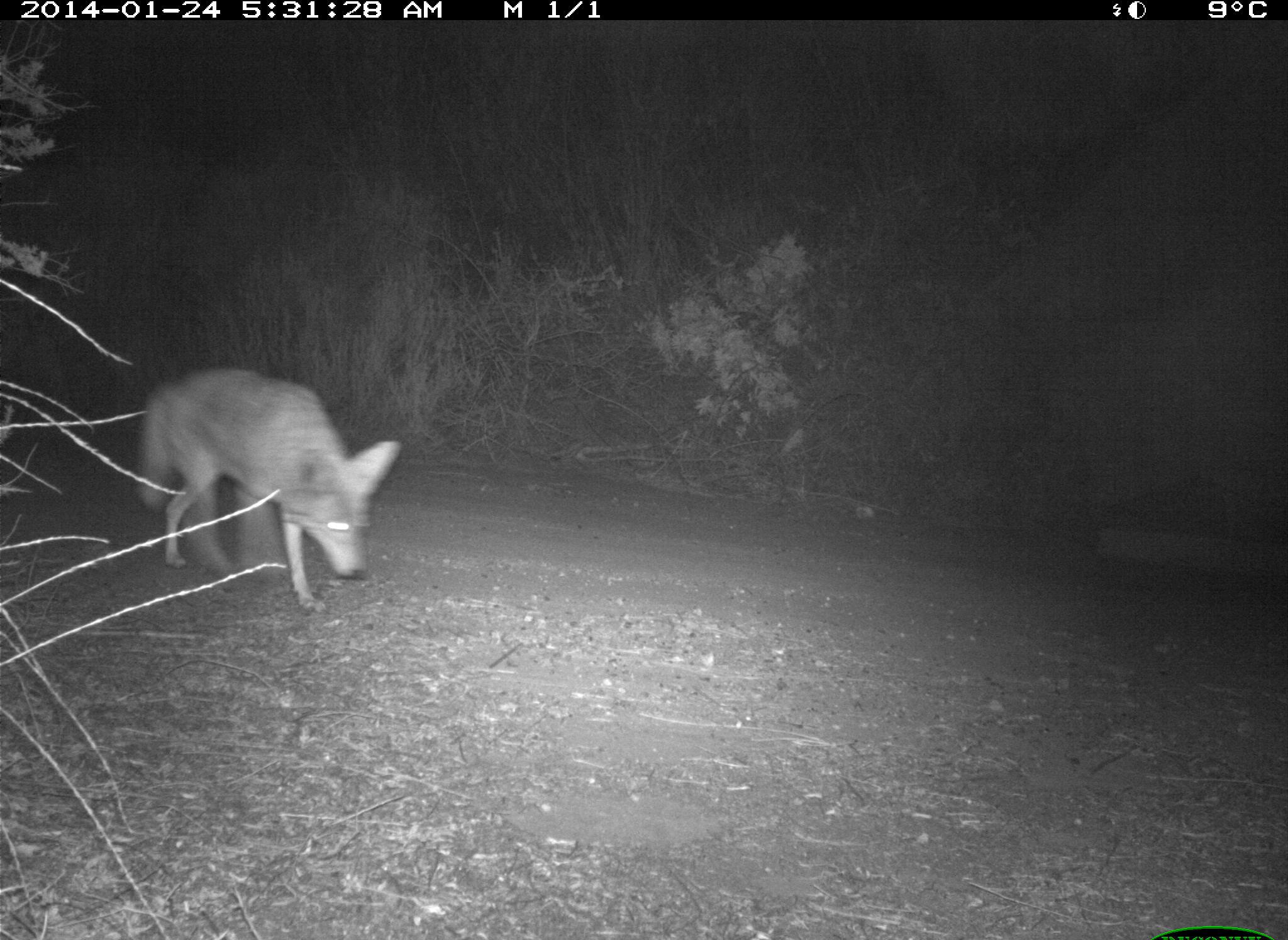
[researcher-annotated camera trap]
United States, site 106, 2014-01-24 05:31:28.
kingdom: Animalia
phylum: Chordata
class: Mammalia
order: Carnivora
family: Canidae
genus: Canis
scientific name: Canis latrans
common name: coyote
Coyote (Canis latrans).